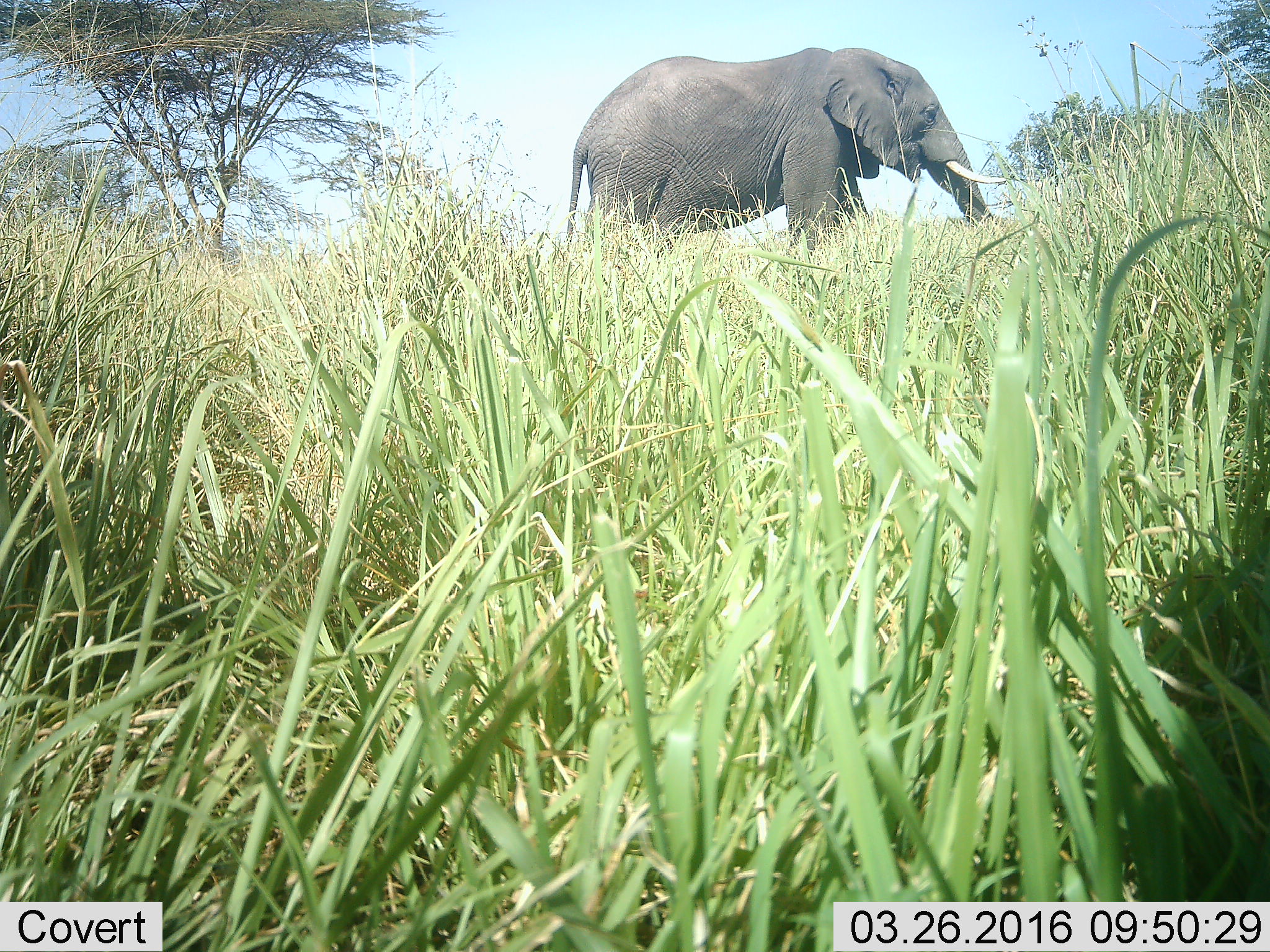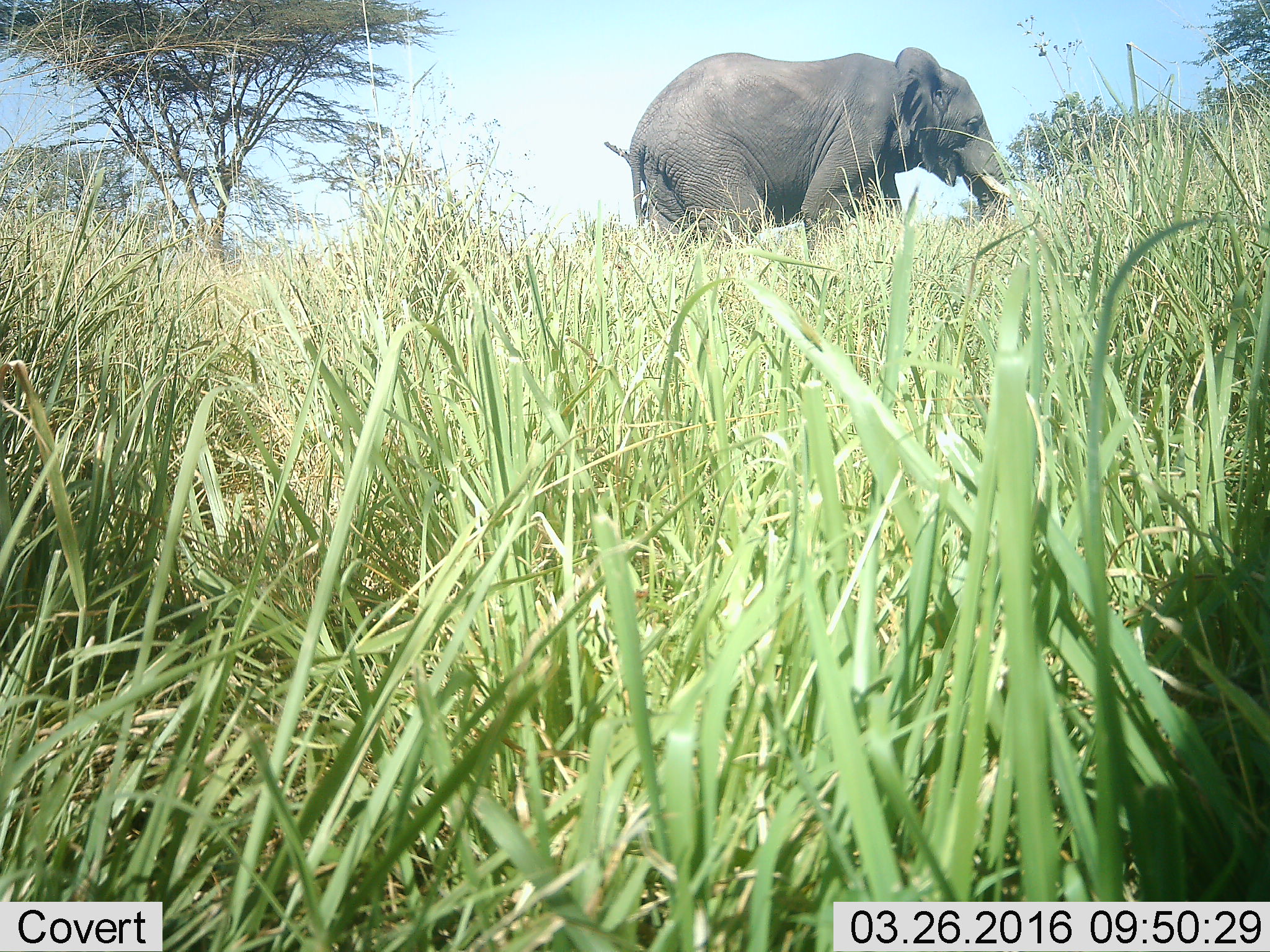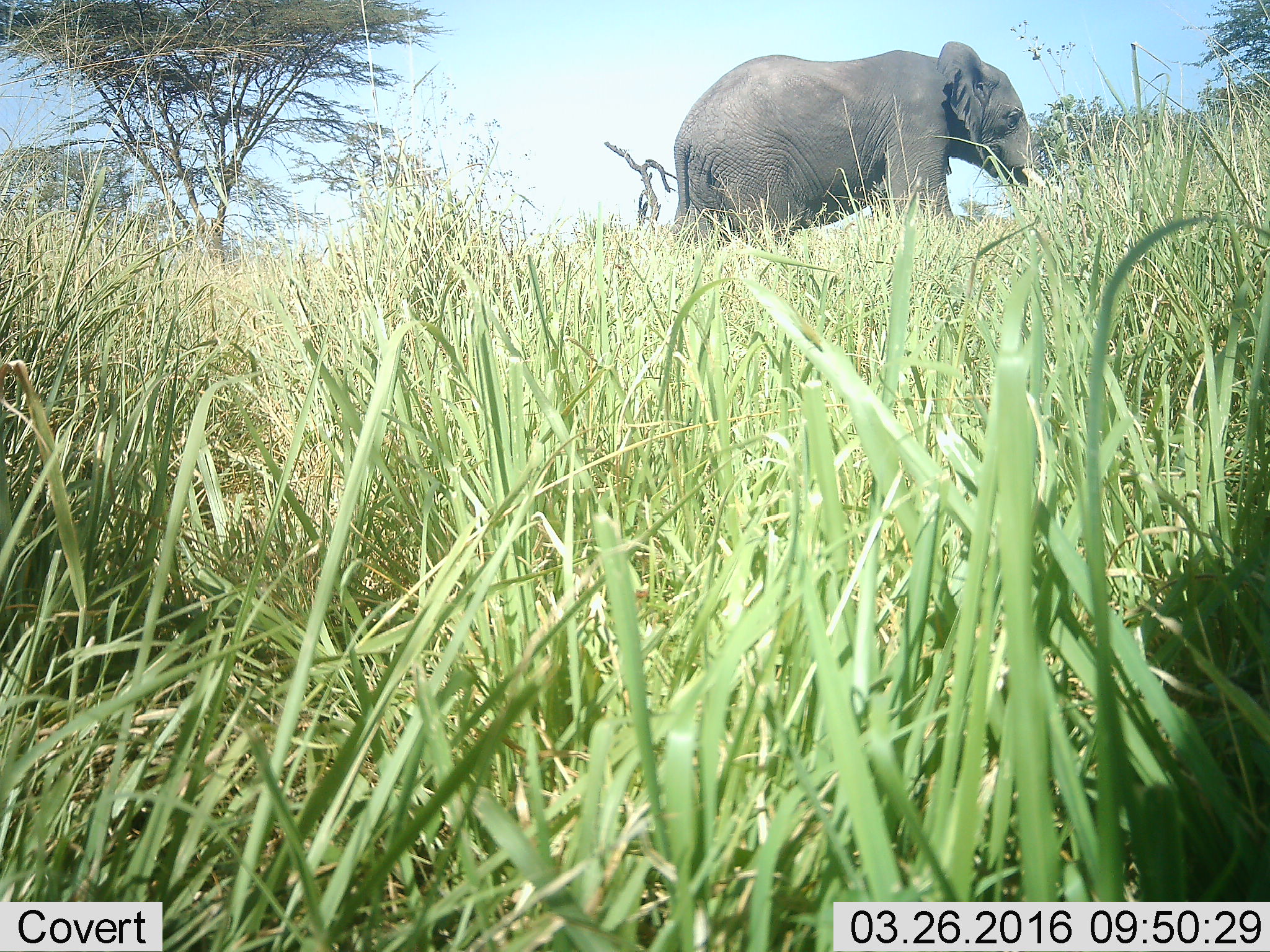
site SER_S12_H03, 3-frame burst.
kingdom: Animalia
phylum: Chordata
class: Mammalia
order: Proboscidea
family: Elephantidae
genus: Loxodonta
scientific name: Loxodonta africana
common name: african bush elephant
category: elephant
Elephant (african bush elephant) (Loxodonta africana), count 1. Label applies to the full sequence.